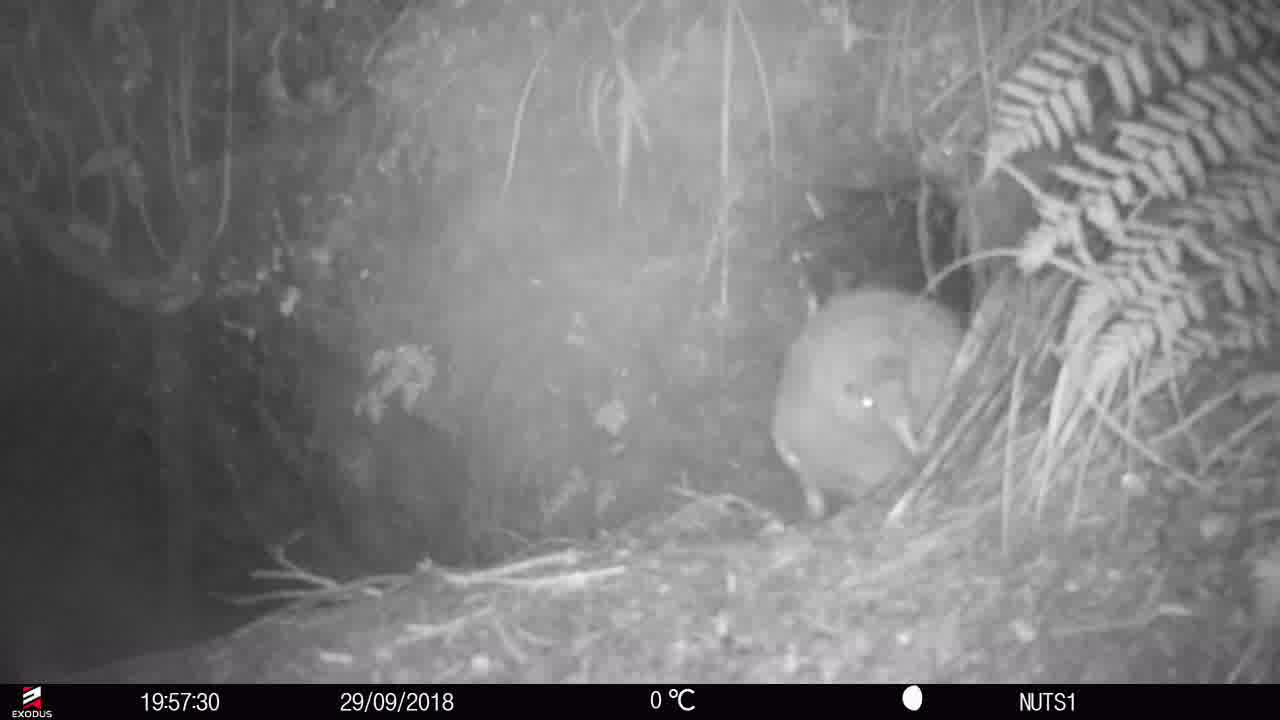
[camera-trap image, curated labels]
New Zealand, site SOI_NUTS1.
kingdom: Animalia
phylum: Chordata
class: Aves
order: Apterygiformes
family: Apterygidae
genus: Apteryx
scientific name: Apteryx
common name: kiwi